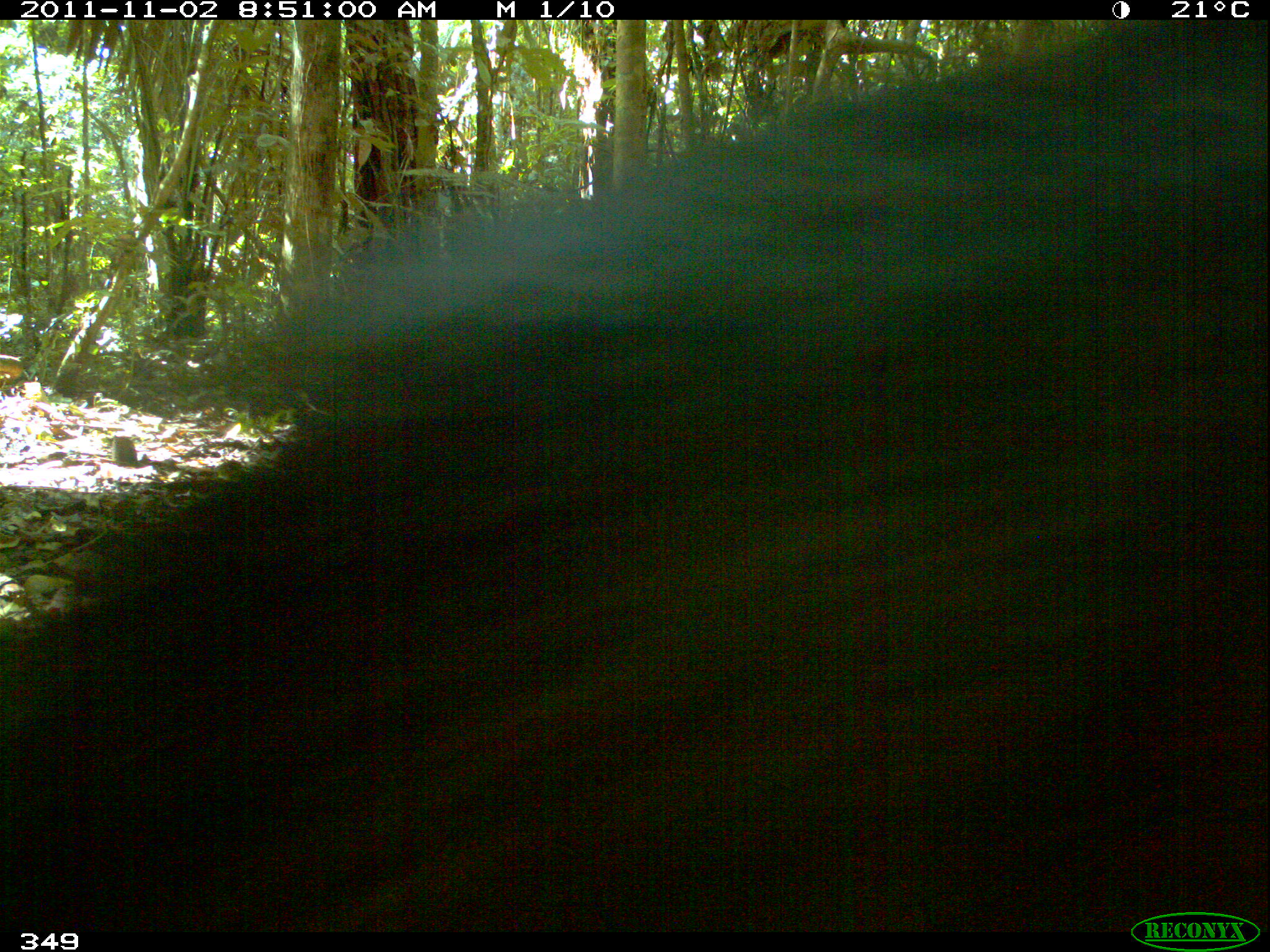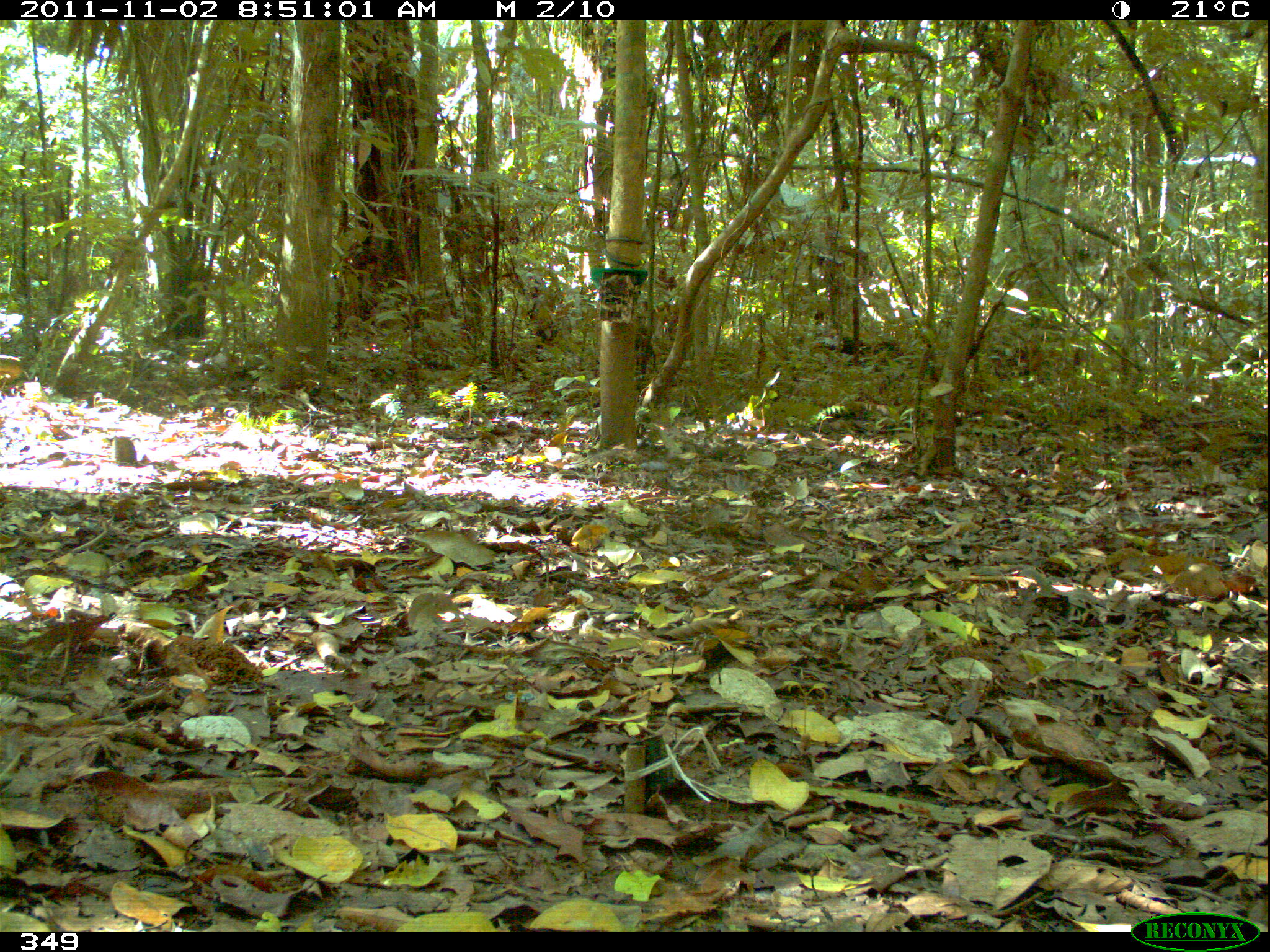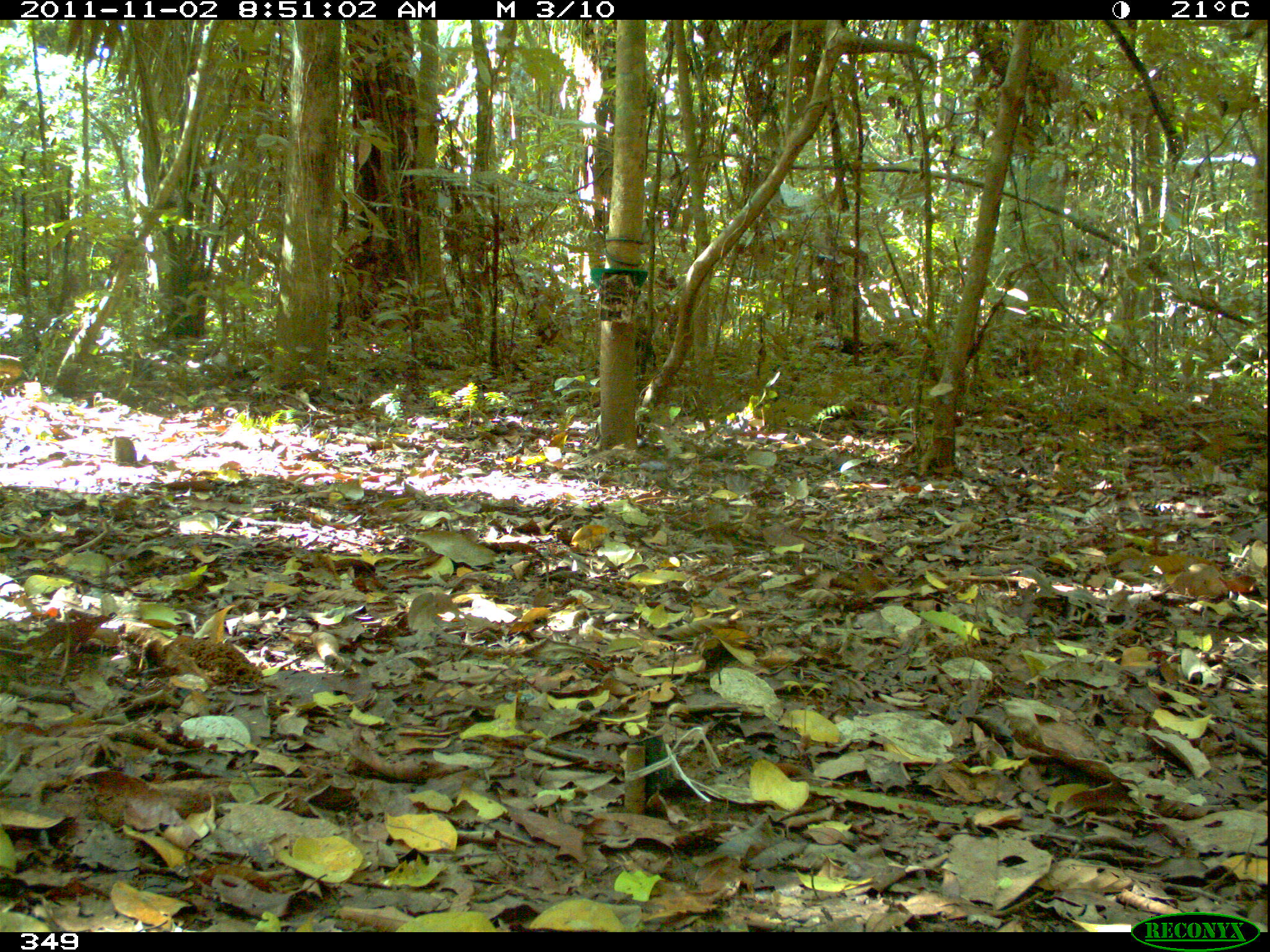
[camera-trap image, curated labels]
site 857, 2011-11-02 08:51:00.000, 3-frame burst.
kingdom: Animalia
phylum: Chordata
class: Mammalia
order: Artiodactyla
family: Tayassuidae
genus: Tayassu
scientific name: Tayassu pecari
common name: white-lipped peccary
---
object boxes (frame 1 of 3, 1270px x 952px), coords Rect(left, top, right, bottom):
tayassu pecari: Rect(0, 18, 1270, 929)